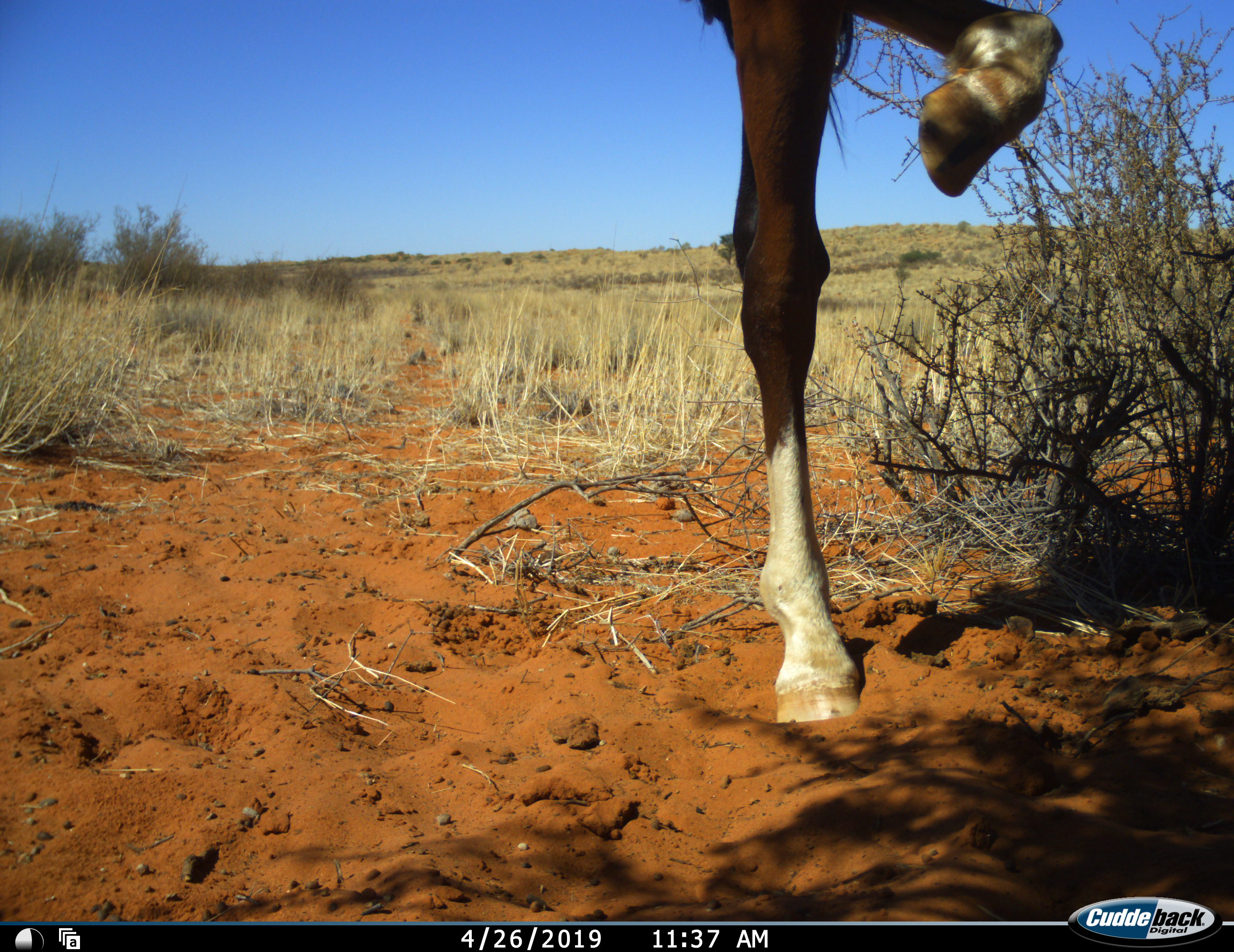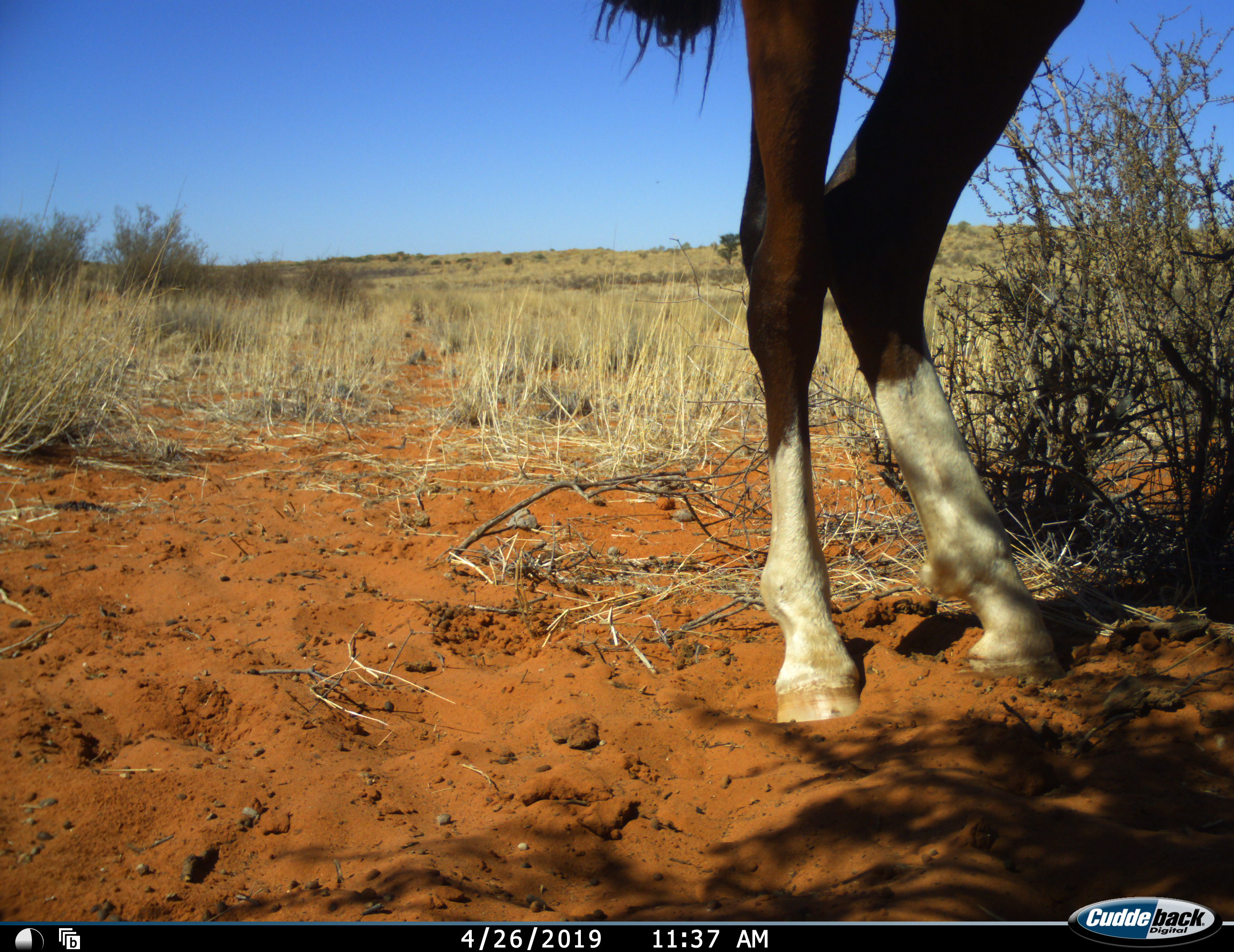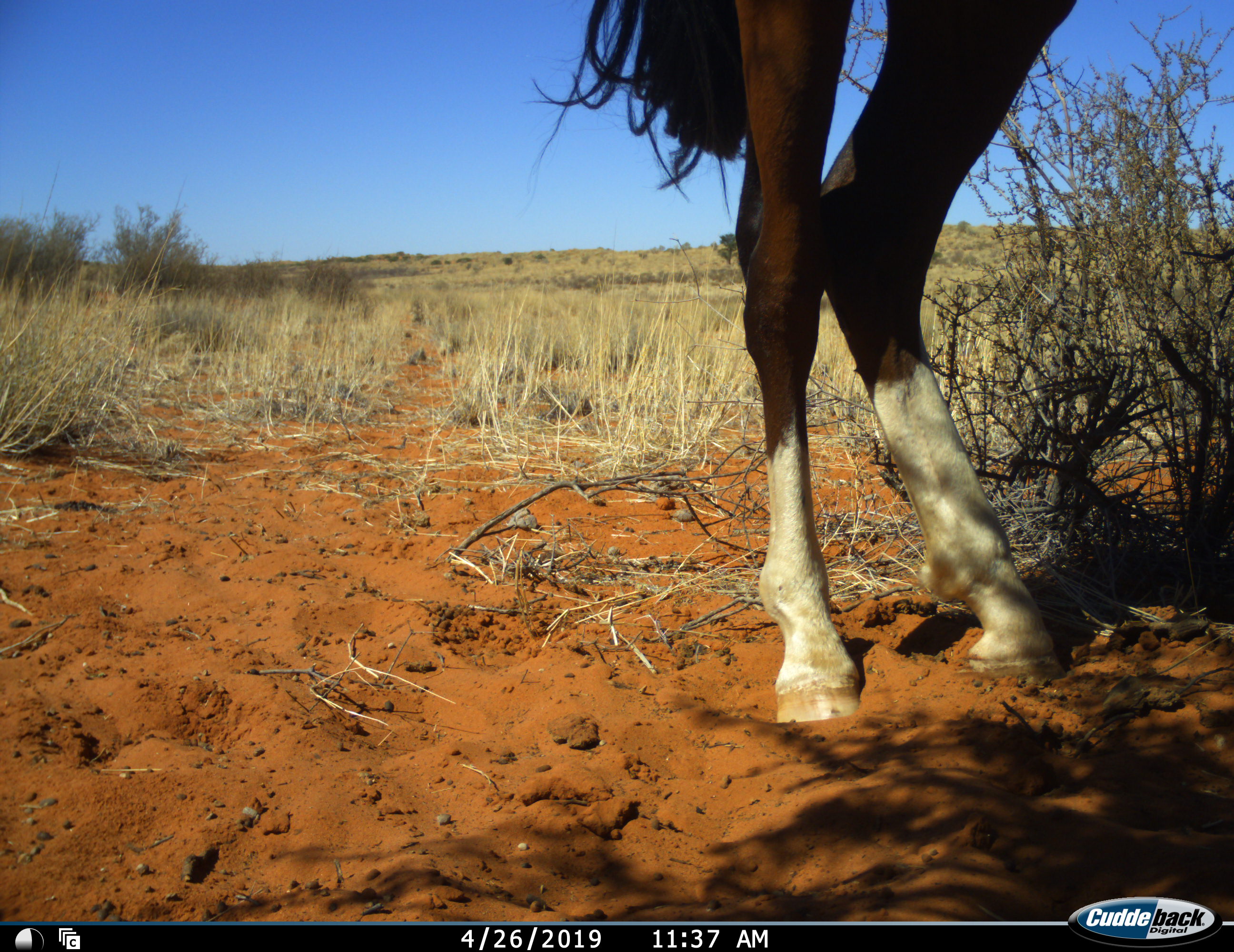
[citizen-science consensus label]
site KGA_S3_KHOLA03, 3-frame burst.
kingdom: Animalia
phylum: Chordata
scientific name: Vertebrata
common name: domestic animal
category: domesticanimal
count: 1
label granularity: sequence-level